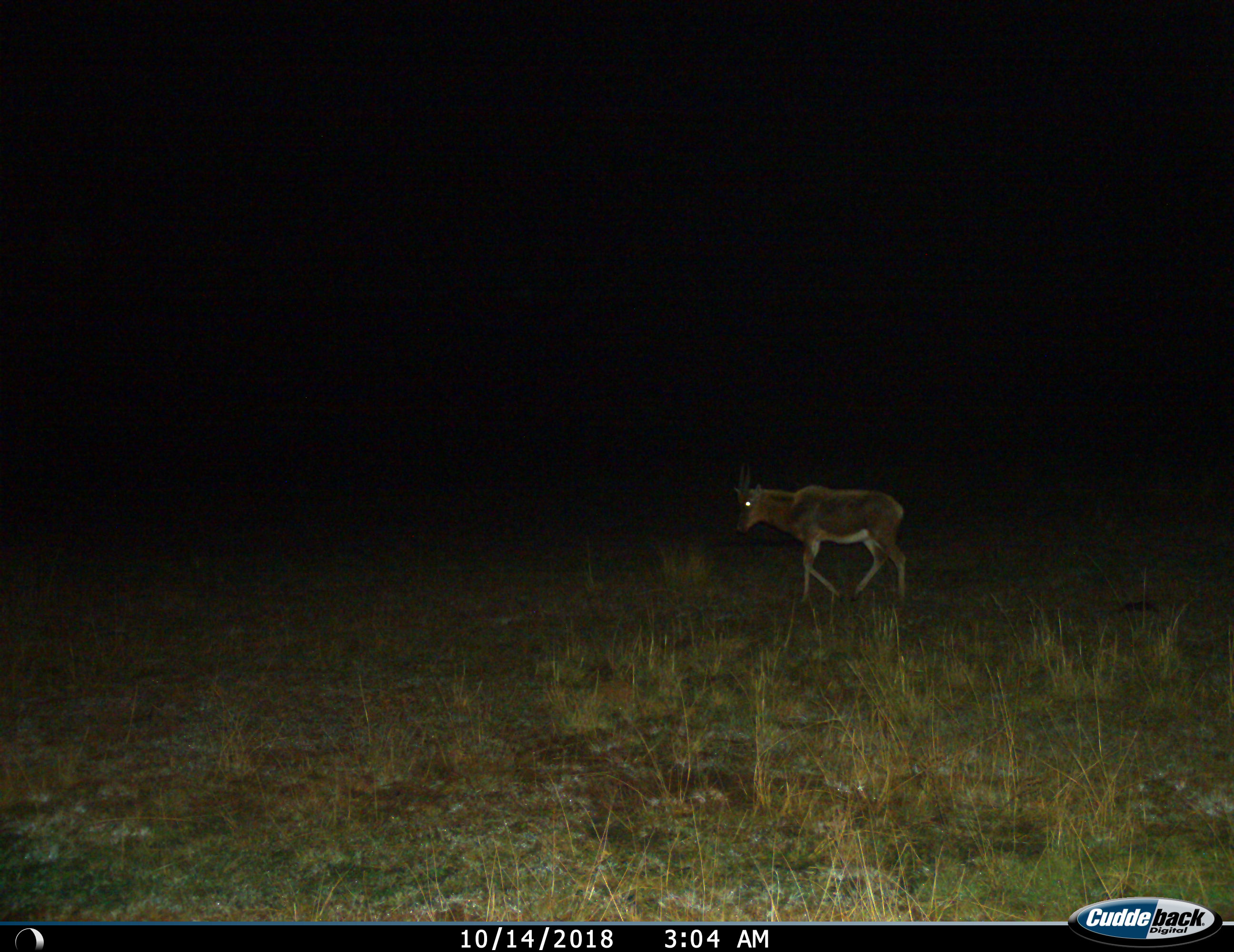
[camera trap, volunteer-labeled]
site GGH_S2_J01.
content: unidentified animal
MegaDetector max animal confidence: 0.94